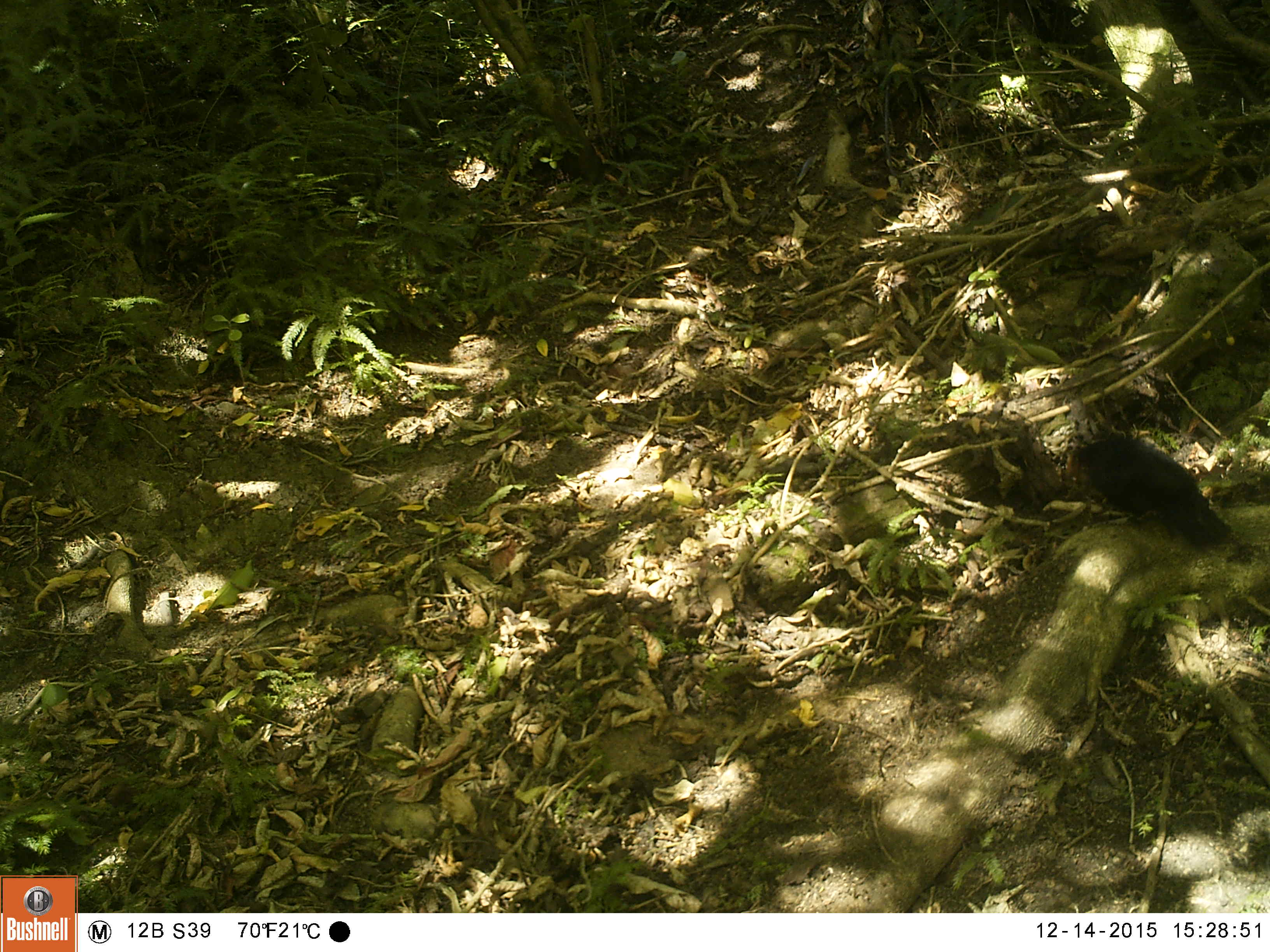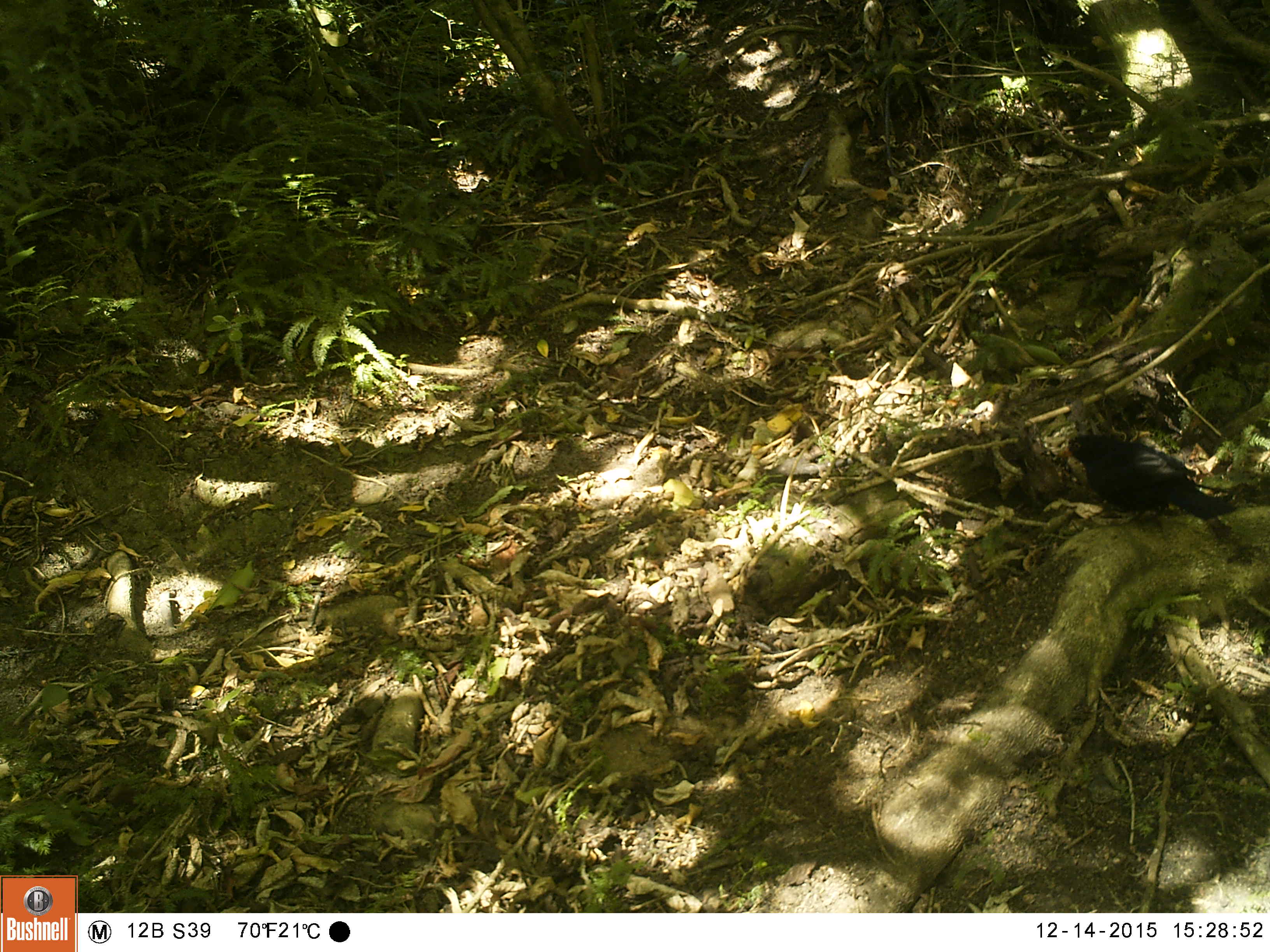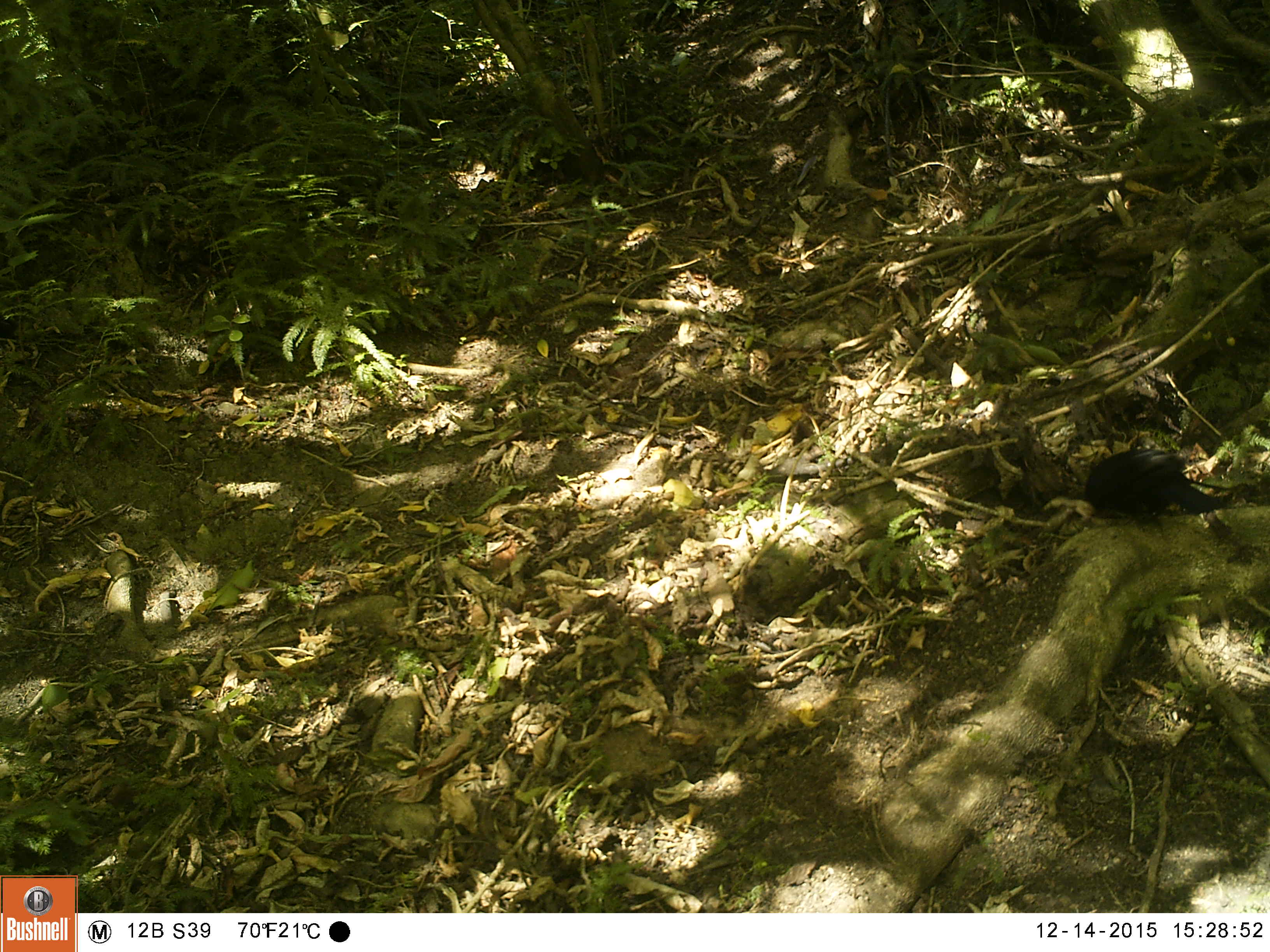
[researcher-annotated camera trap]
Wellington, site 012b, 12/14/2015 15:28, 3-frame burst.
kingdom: Animalia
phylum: Chordata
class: Aves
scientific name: Aves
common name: bird